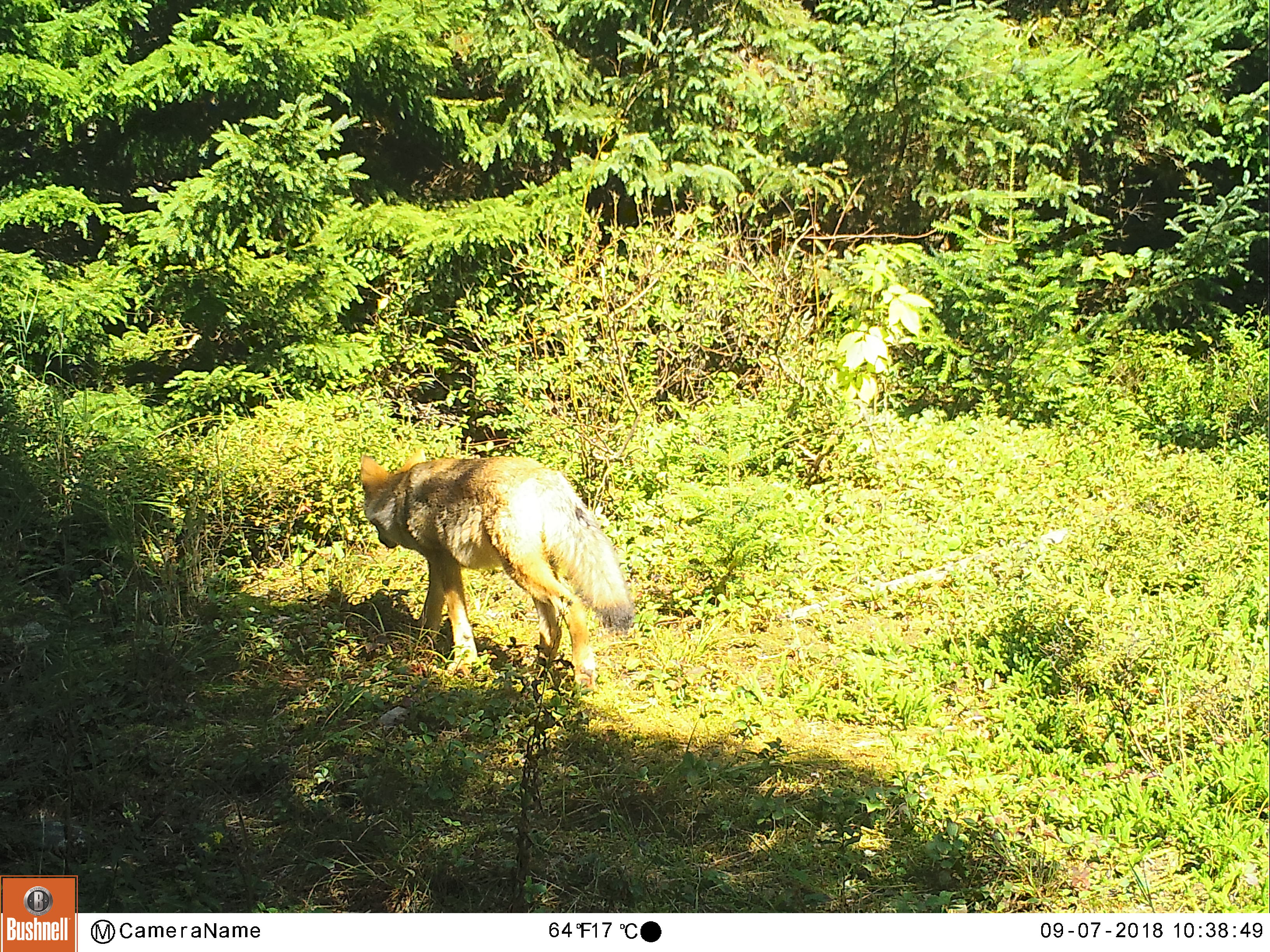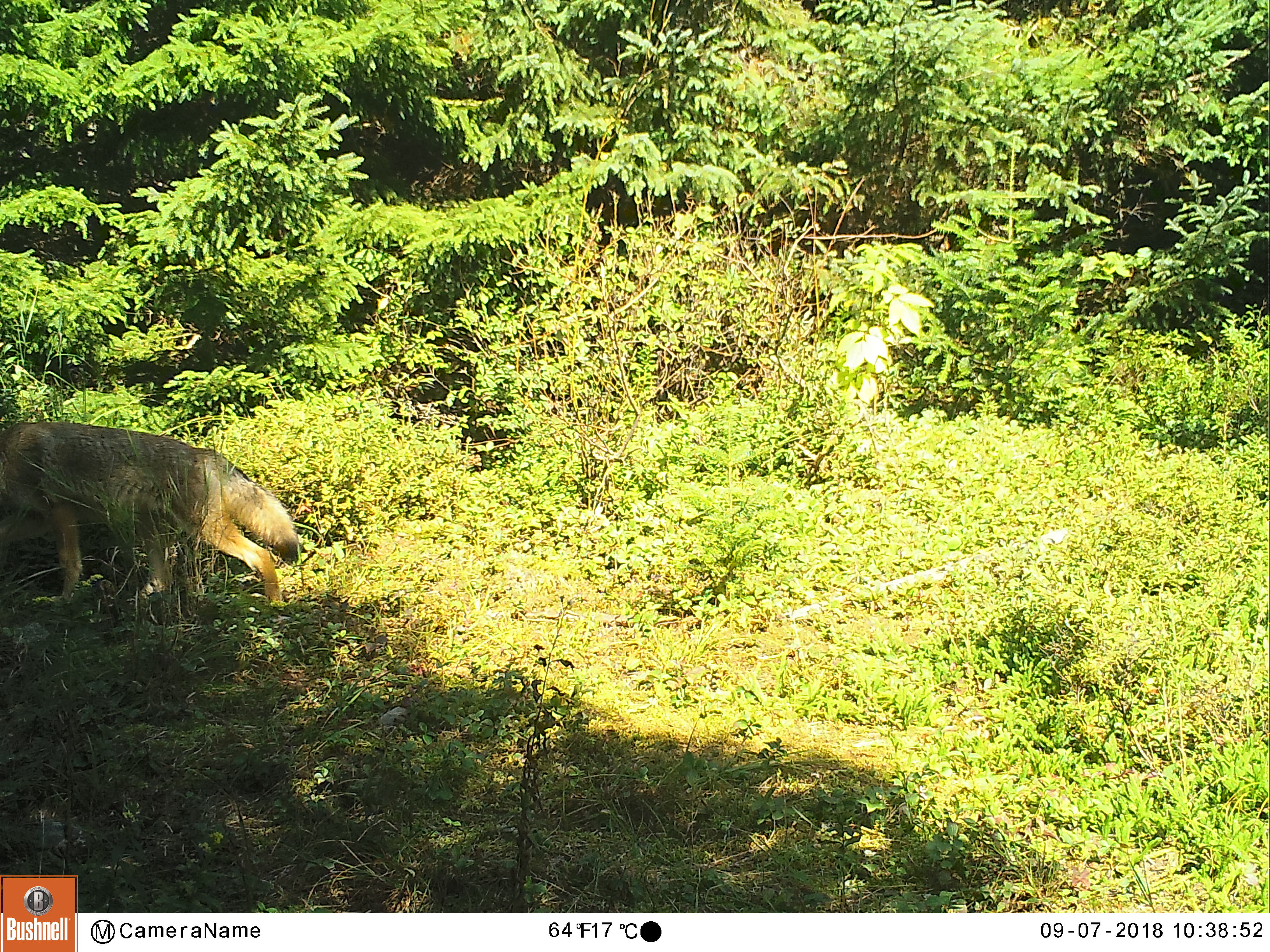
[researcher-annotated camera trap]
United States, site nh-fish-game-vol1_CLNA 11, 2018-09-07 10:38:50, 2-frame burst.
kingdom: Animalia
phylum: Chordata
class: Mammalia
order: Carnivora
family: Canidae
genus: Canis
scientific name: Canis latrans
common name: coyote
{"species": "coyote (Canis latrans)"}